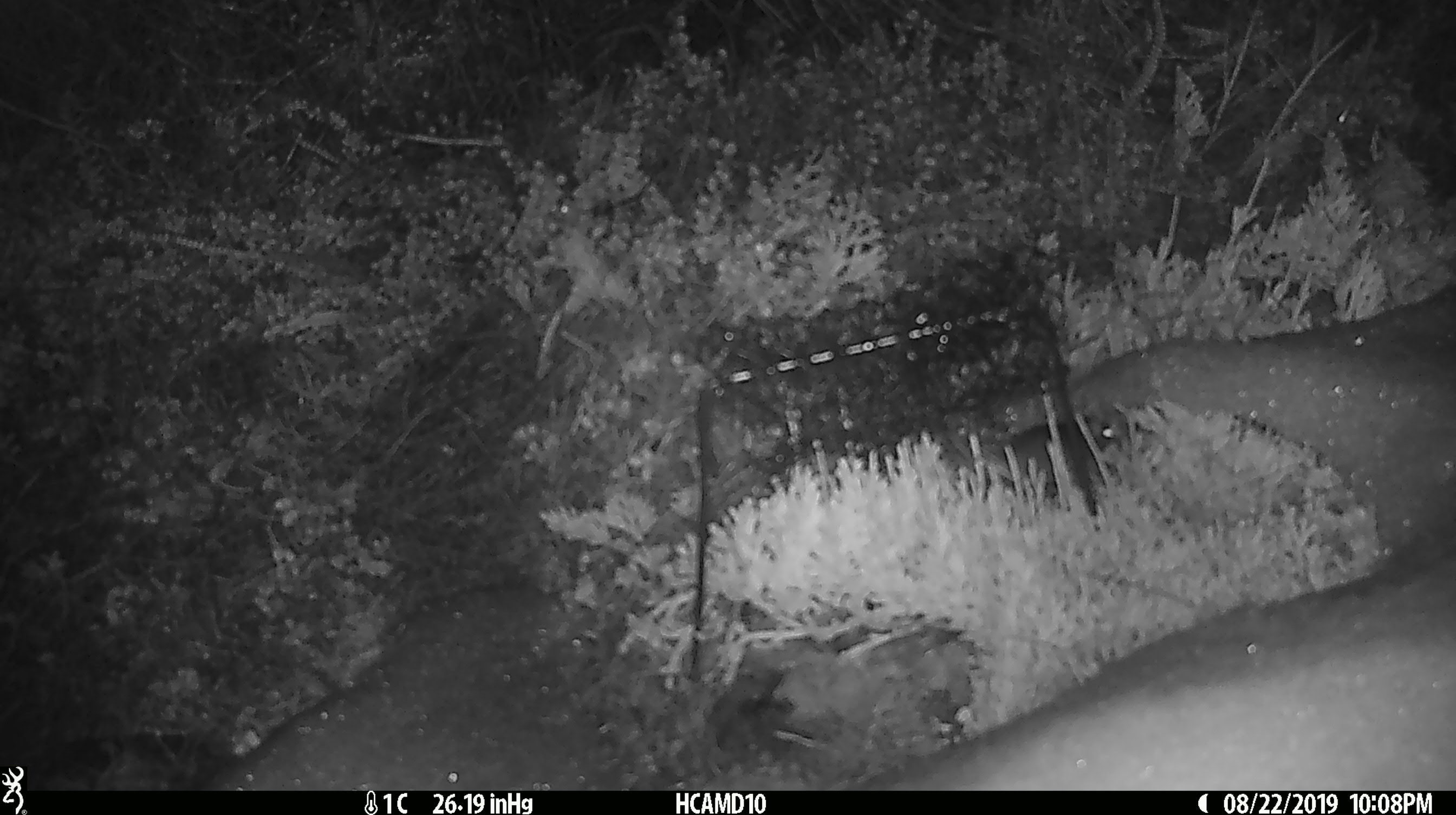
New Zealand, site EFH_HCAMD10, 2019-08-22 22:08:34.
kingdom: Animalia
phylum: Chordata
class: Mammalia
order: Rodentia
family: Muridae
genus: Mus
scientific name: Mus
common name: mouse